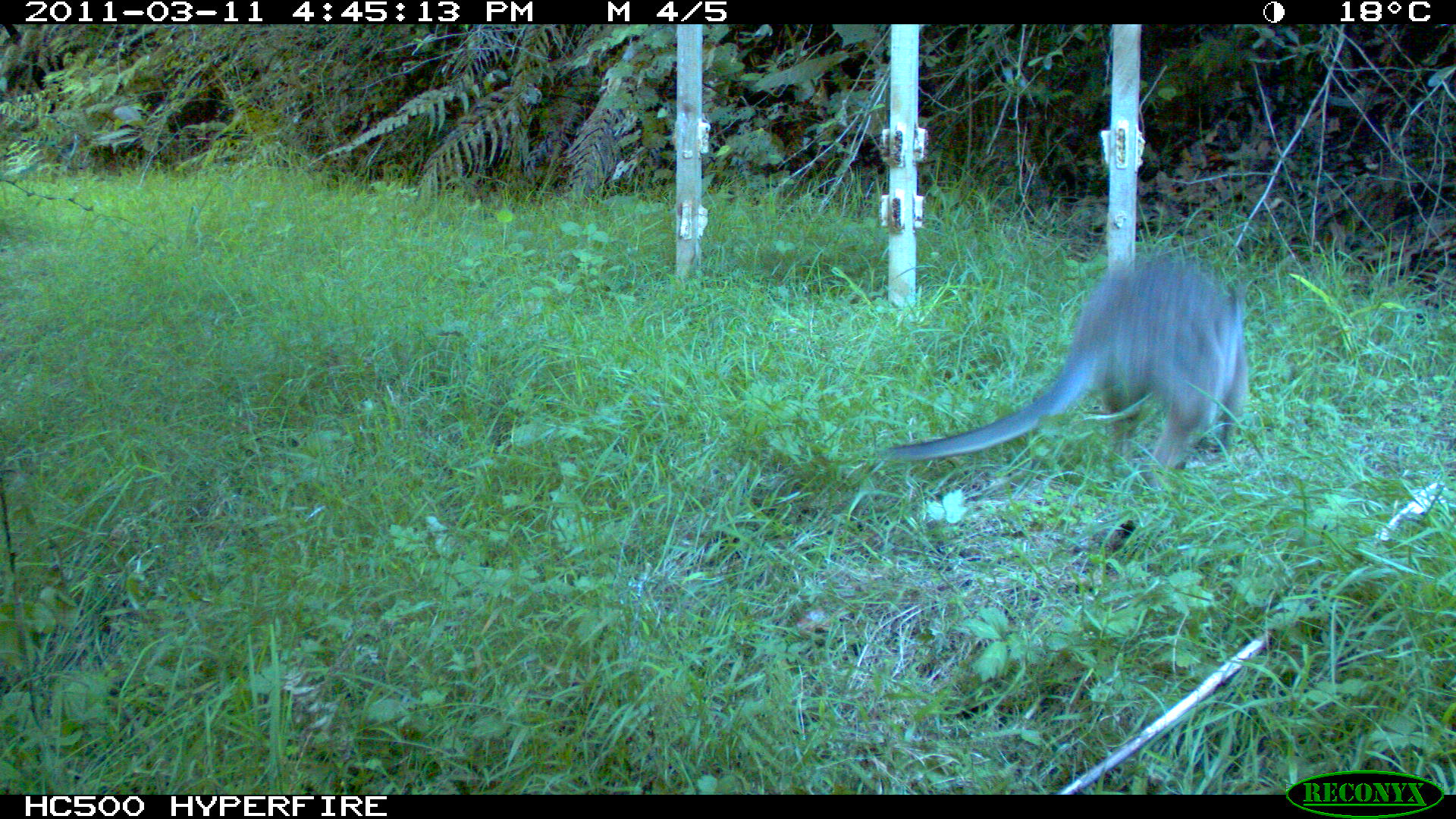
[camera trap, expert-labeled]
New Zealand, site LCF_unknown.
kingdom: Animalia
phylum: Chordata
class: Mammalia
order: Diprotodontia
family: Macropodidae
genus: Notamacropus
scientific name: Notamacropus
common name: wallaby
Wallaby (Notamacropus).